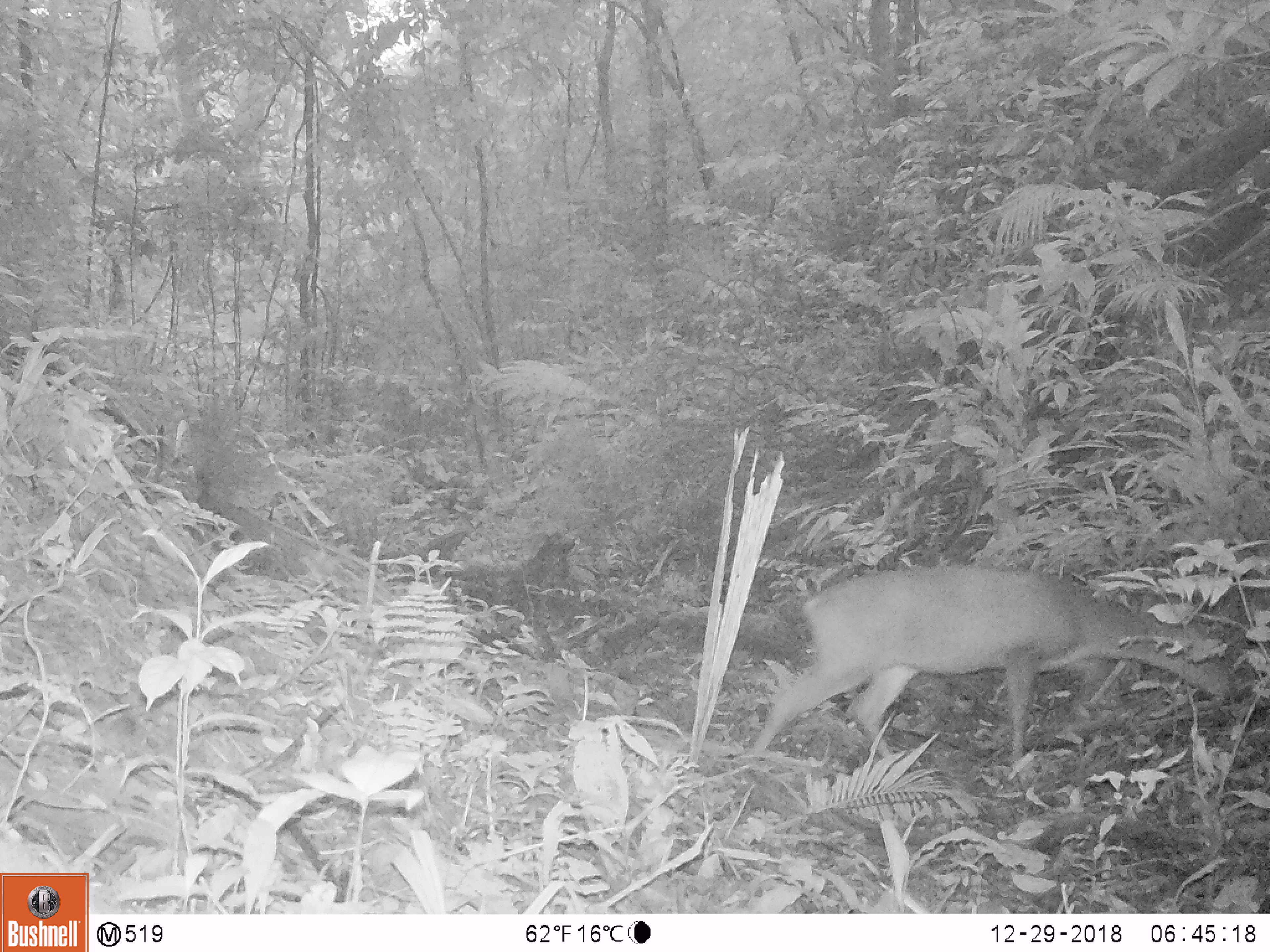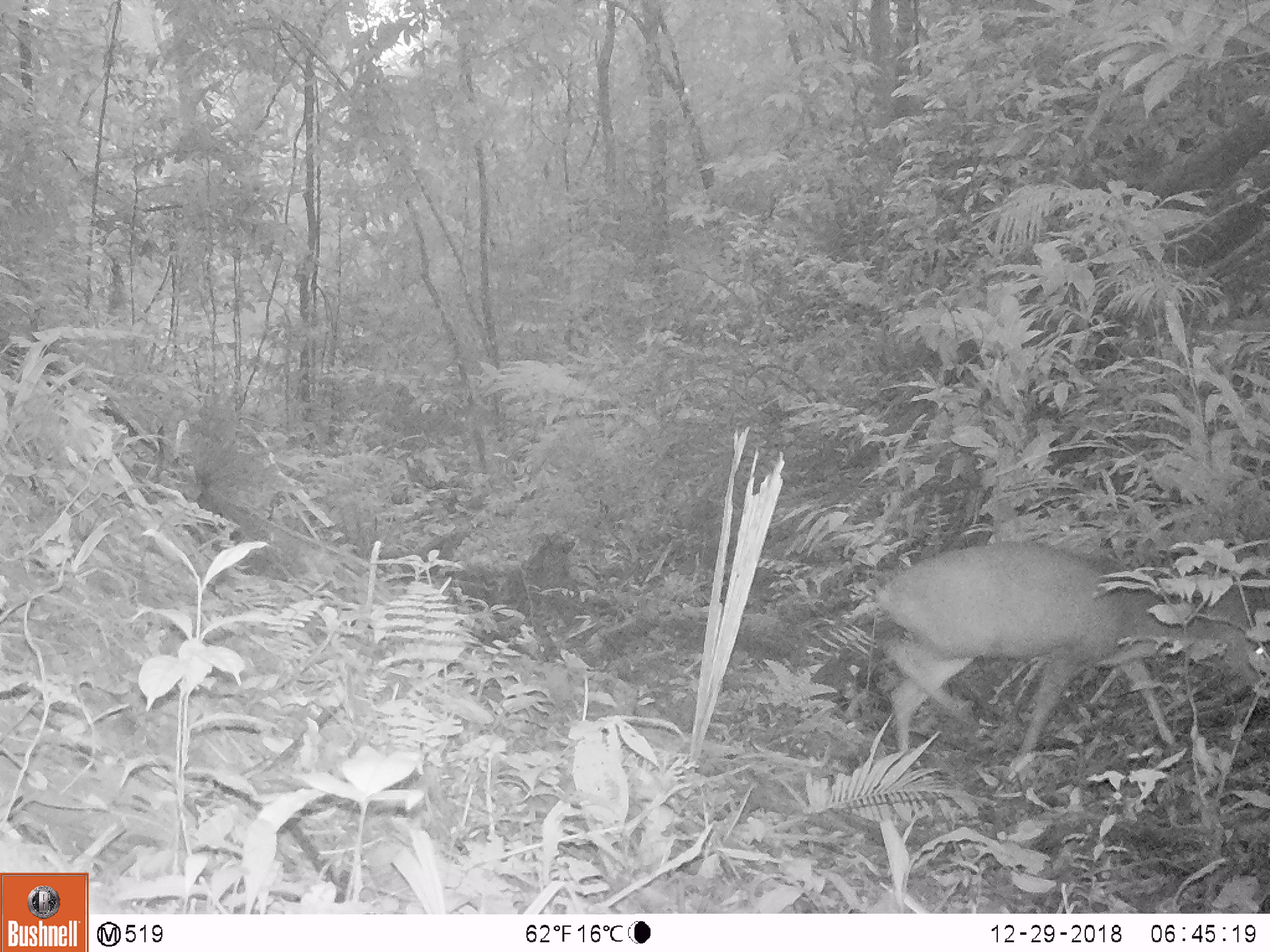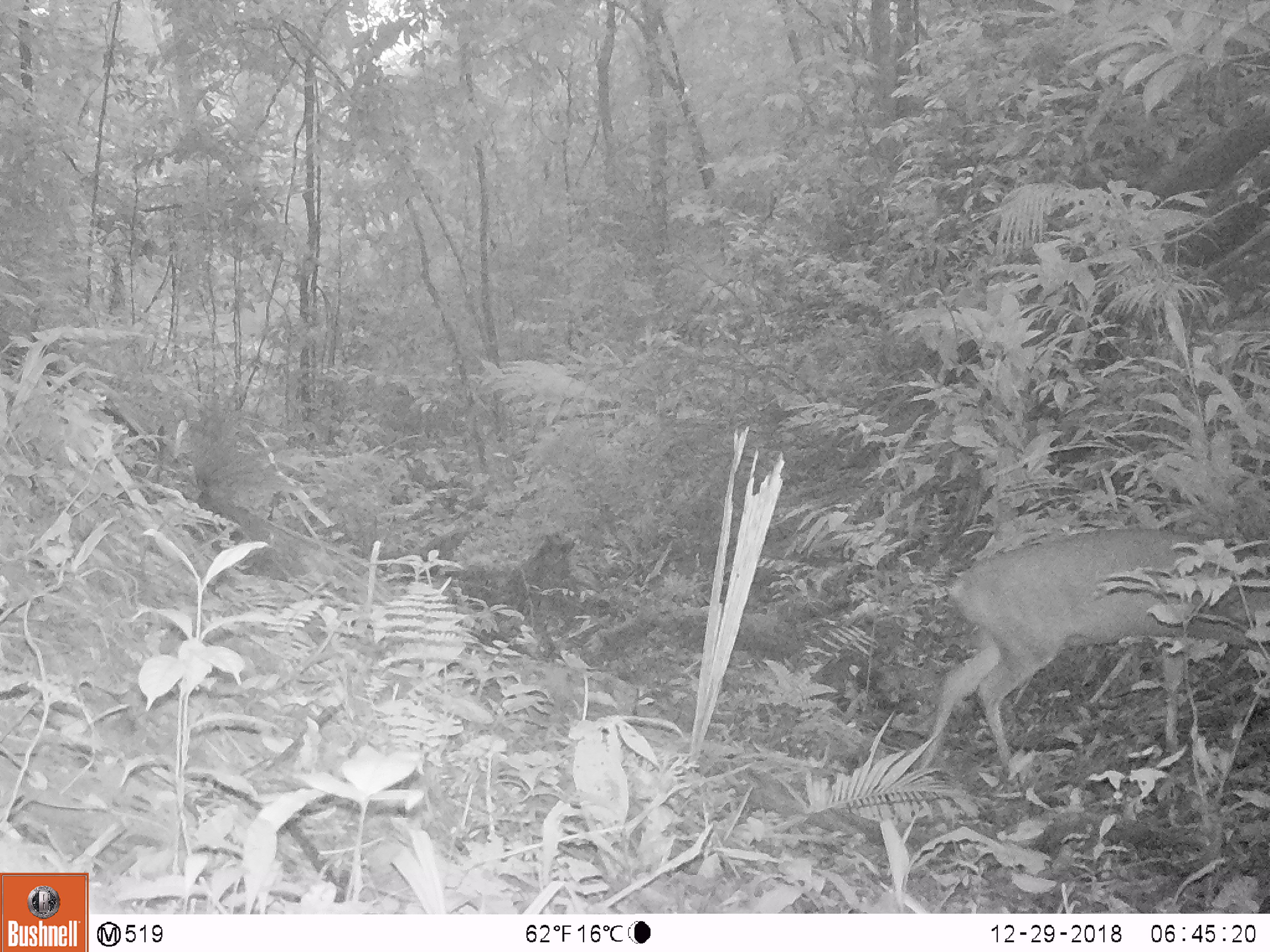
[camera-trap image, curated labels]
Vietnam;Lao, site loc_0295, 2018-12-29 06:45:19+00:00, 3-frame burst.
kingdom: Animalia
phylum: Chordata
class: Mammalia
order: Artiodactyla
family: Cervidae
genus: Muntiacus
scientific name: Muntiacus vuquangensis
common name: large-antlered muntjac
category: large antlered muntjac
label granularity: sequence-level